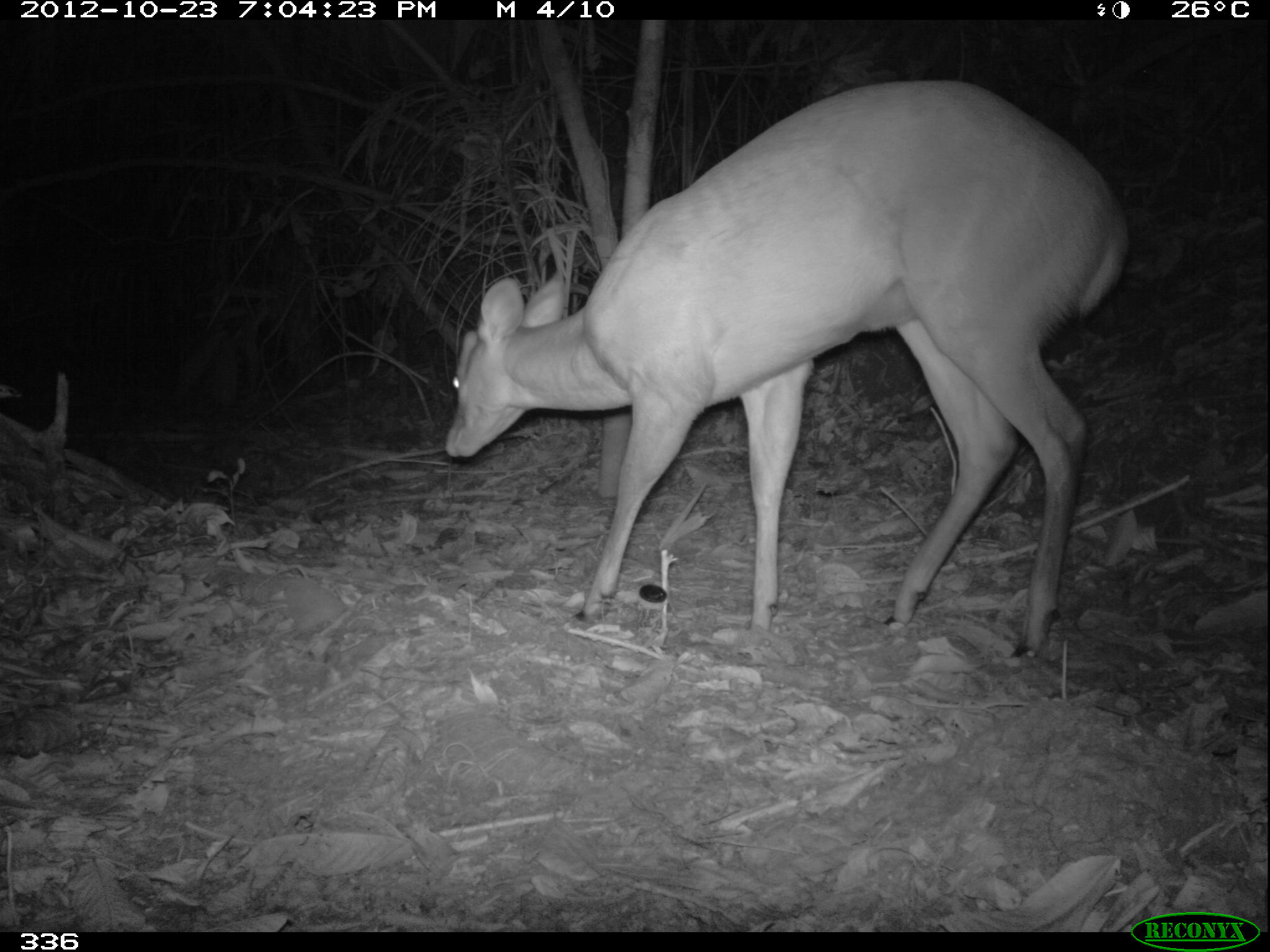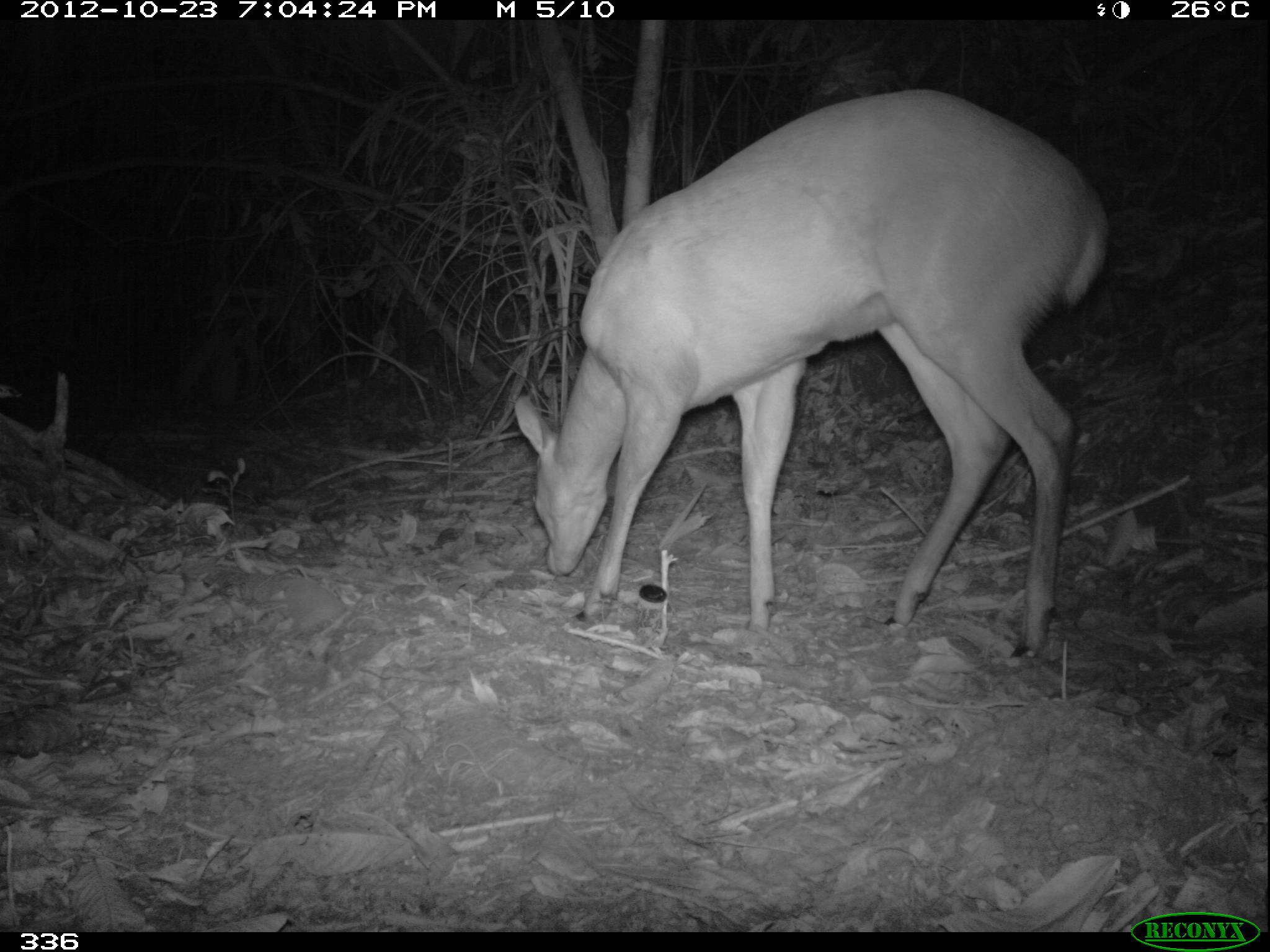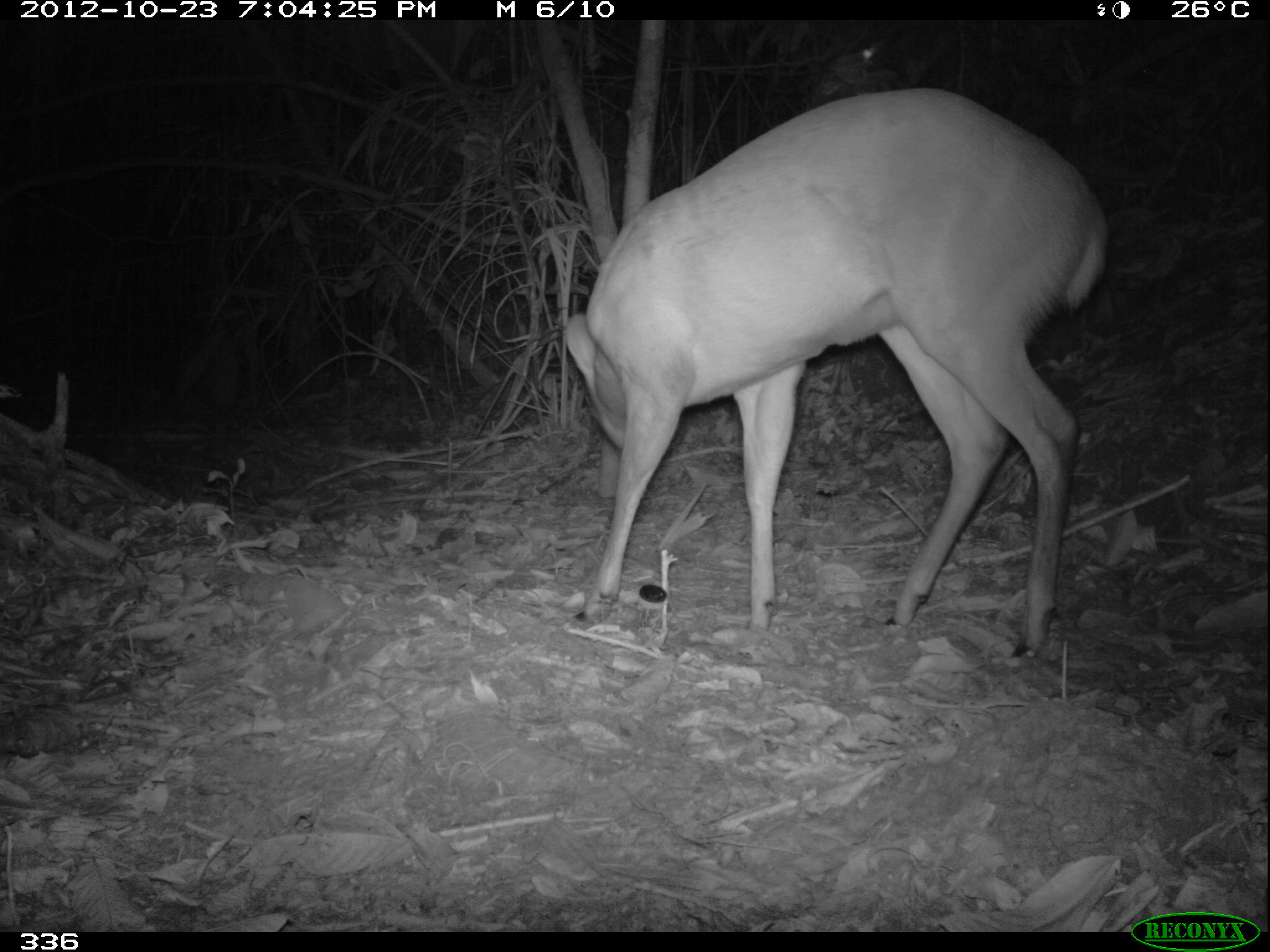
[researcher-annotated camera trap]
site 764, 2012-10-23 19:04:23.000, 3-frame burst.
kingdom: Animalia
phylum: Chordata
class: Mammalia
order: Artiodactyla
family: Cervidae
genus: Mazama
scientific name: Mazama americana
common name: red brocket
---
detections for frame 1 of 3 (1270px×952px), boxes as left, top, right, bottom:
mazama americana: 441, 74, 1125, 656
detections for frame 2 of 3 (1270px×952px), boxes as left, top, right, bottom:
mazama americana: 514, 84, 1103, 661